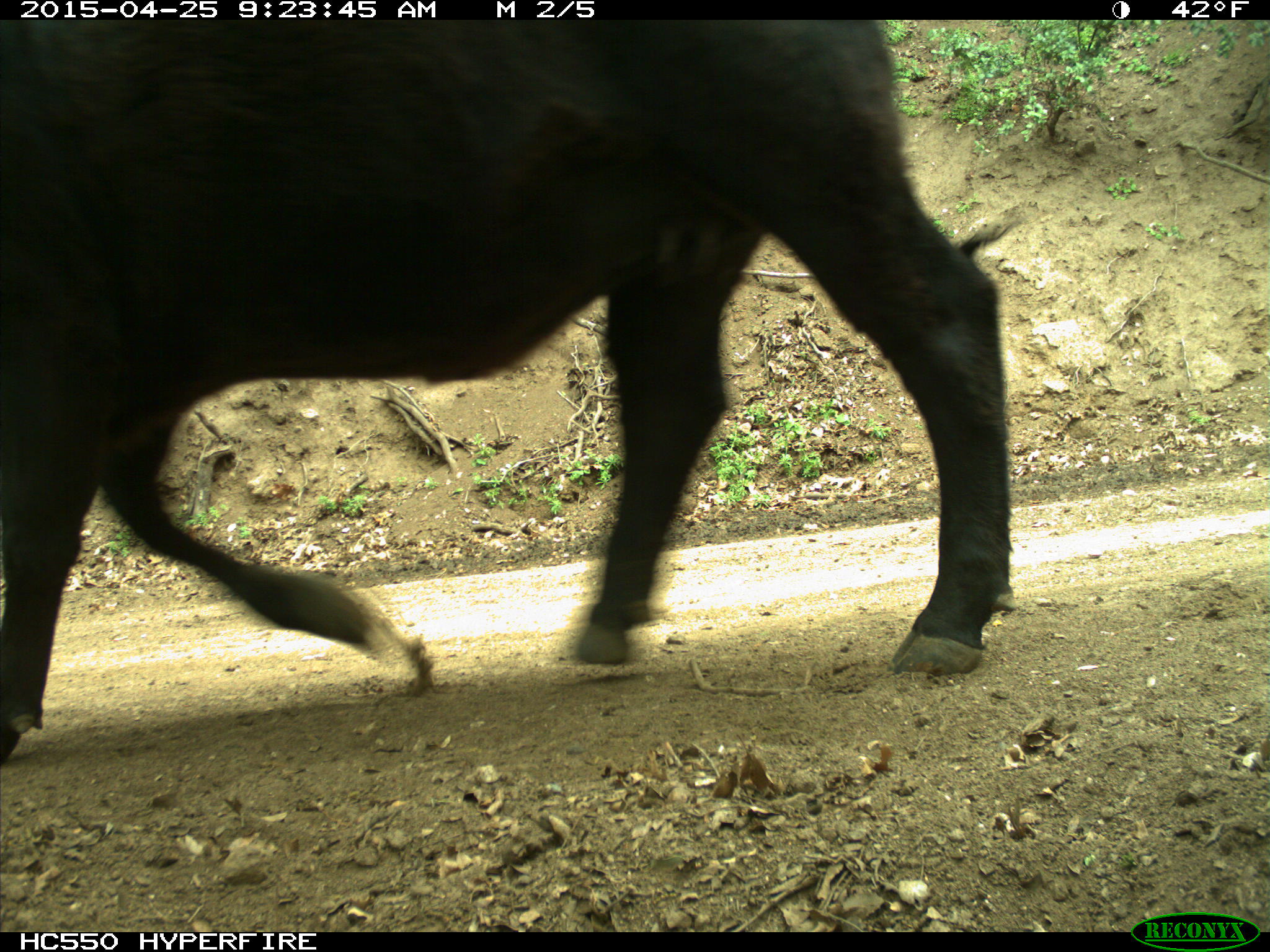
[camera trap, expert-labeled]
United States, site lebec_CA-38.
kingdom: Animalia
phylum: Chordata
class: Mammalia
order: Artiodactyla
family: Bovidae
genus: Bos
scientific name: Bos taurus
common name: domestic cow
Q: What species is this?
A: Bos taurus (domestic cow).